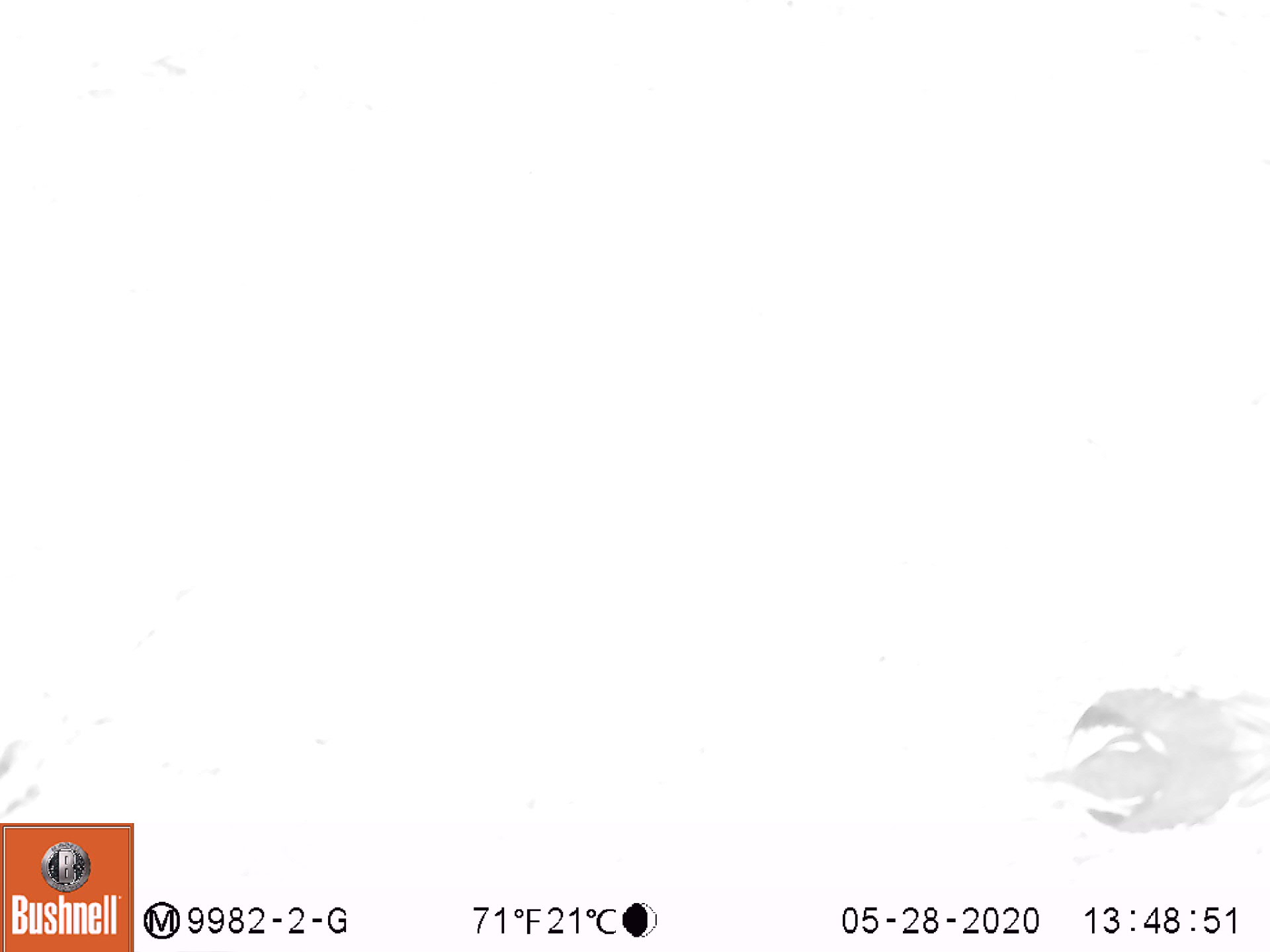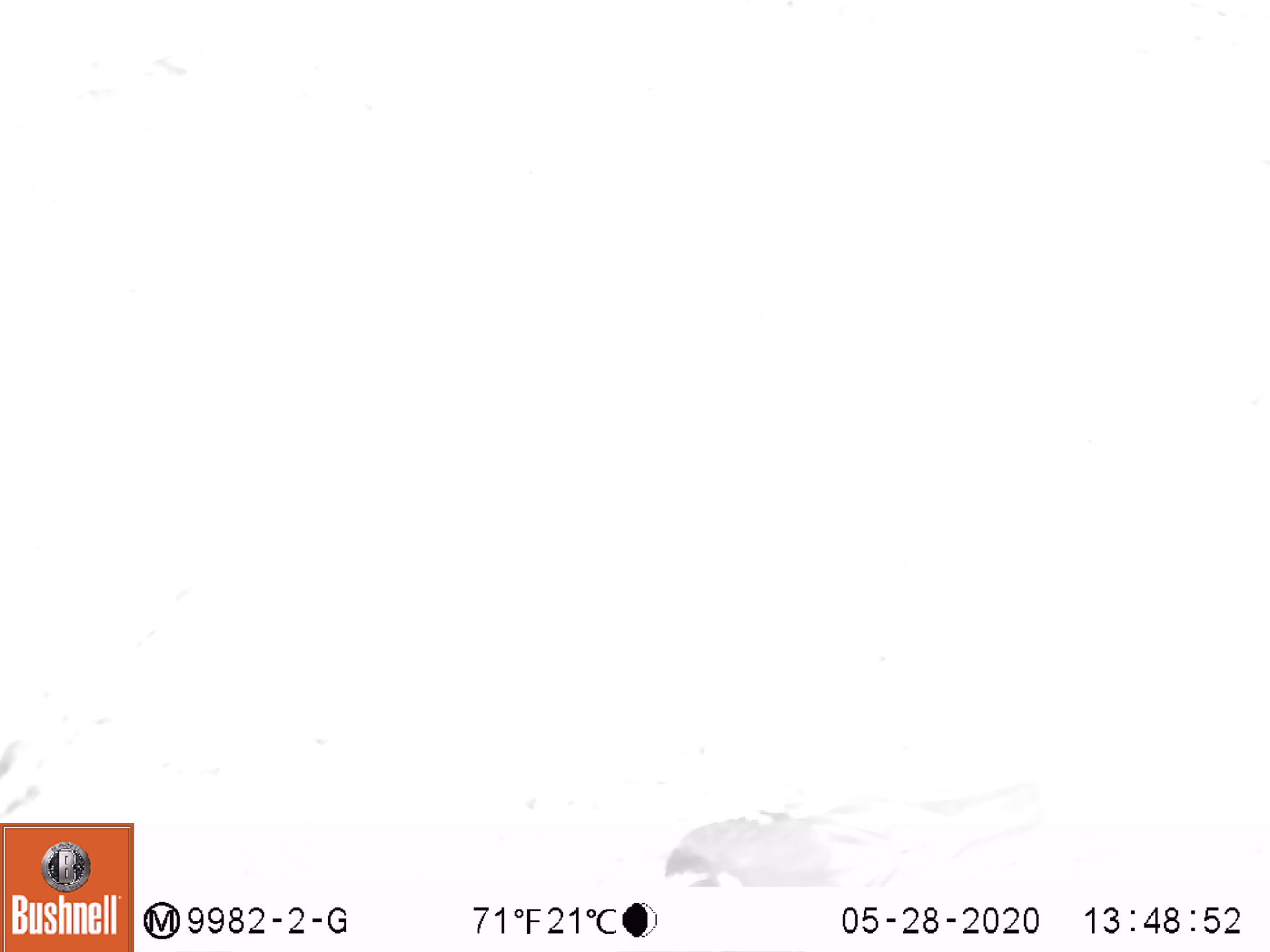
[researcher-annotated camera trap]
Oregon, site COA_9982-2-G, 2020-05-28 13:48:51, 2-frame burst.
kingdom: Animalia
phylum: Chordata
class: Aves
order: Passeriformes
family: Turdidae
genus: Ixoreus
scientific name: Ixoreus naevius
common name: varied thrush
Varied thrush (Ixoreus naevius).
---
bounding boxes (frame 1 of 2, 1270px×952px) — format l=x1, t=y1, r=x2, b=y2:
varied thrush: l=1017, t=684, r=1266, b=837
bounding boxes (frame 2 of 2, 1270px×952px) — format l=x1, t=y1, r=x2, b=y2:
varied thrush: l=656, t=776, r=1053, b=882